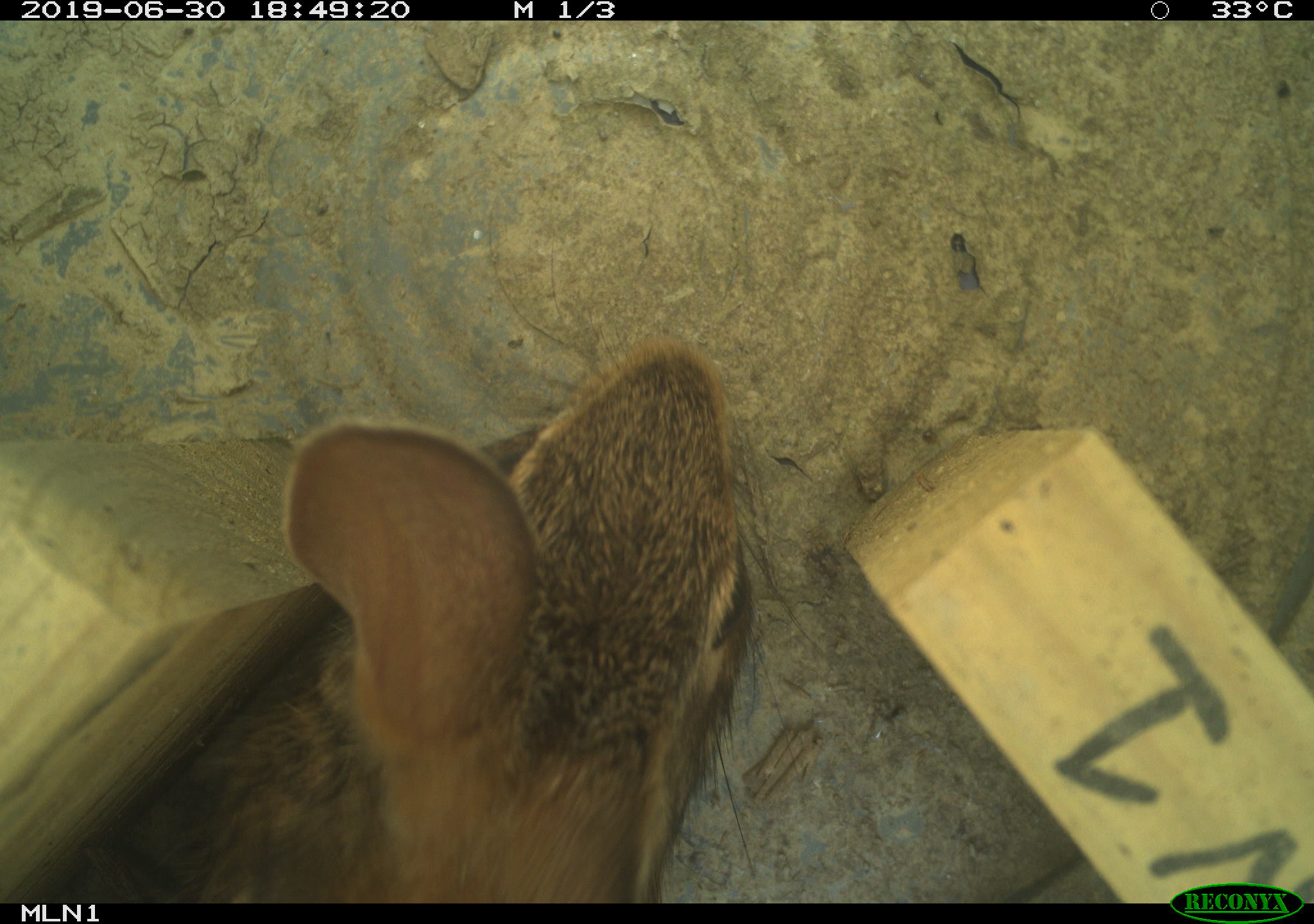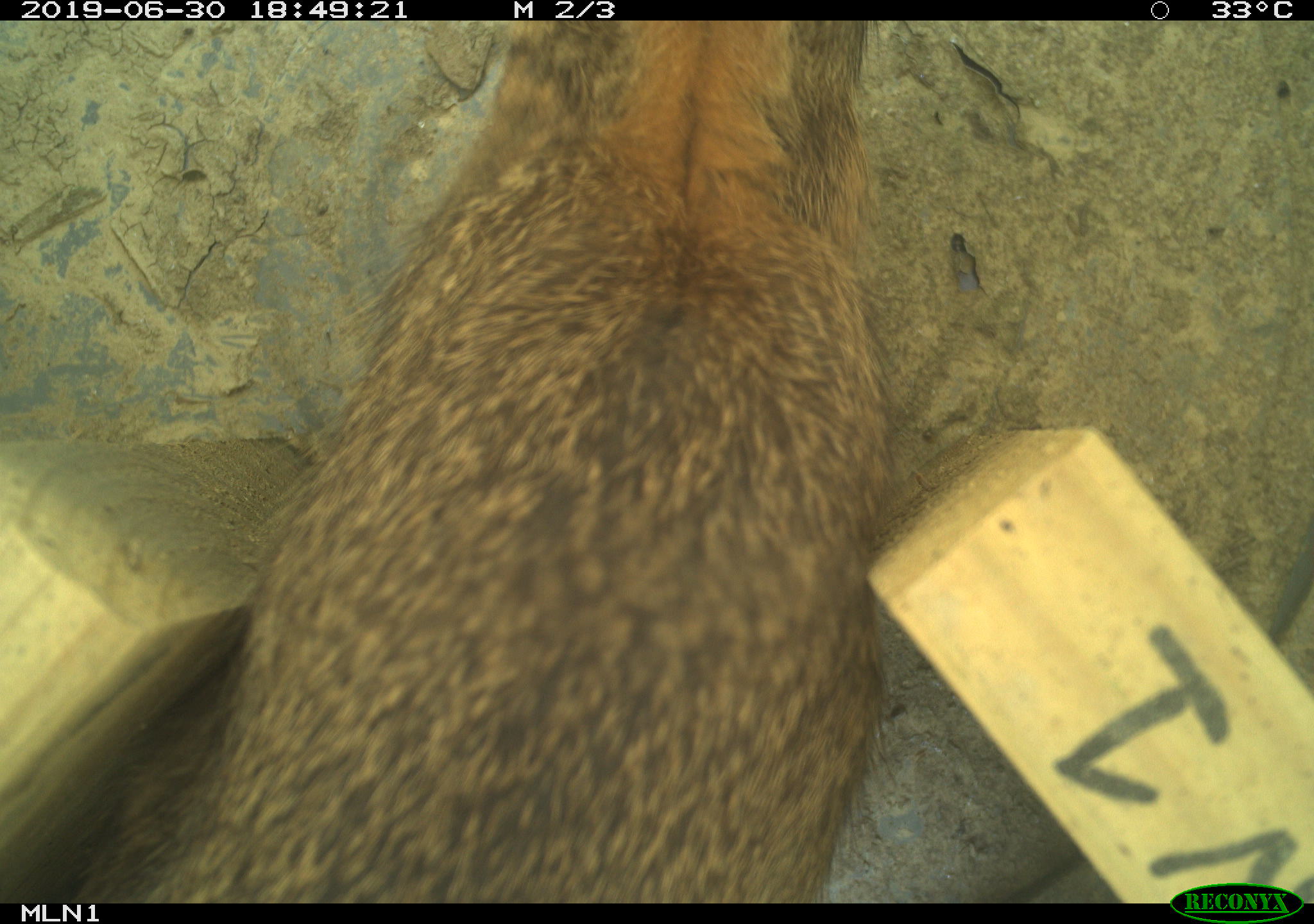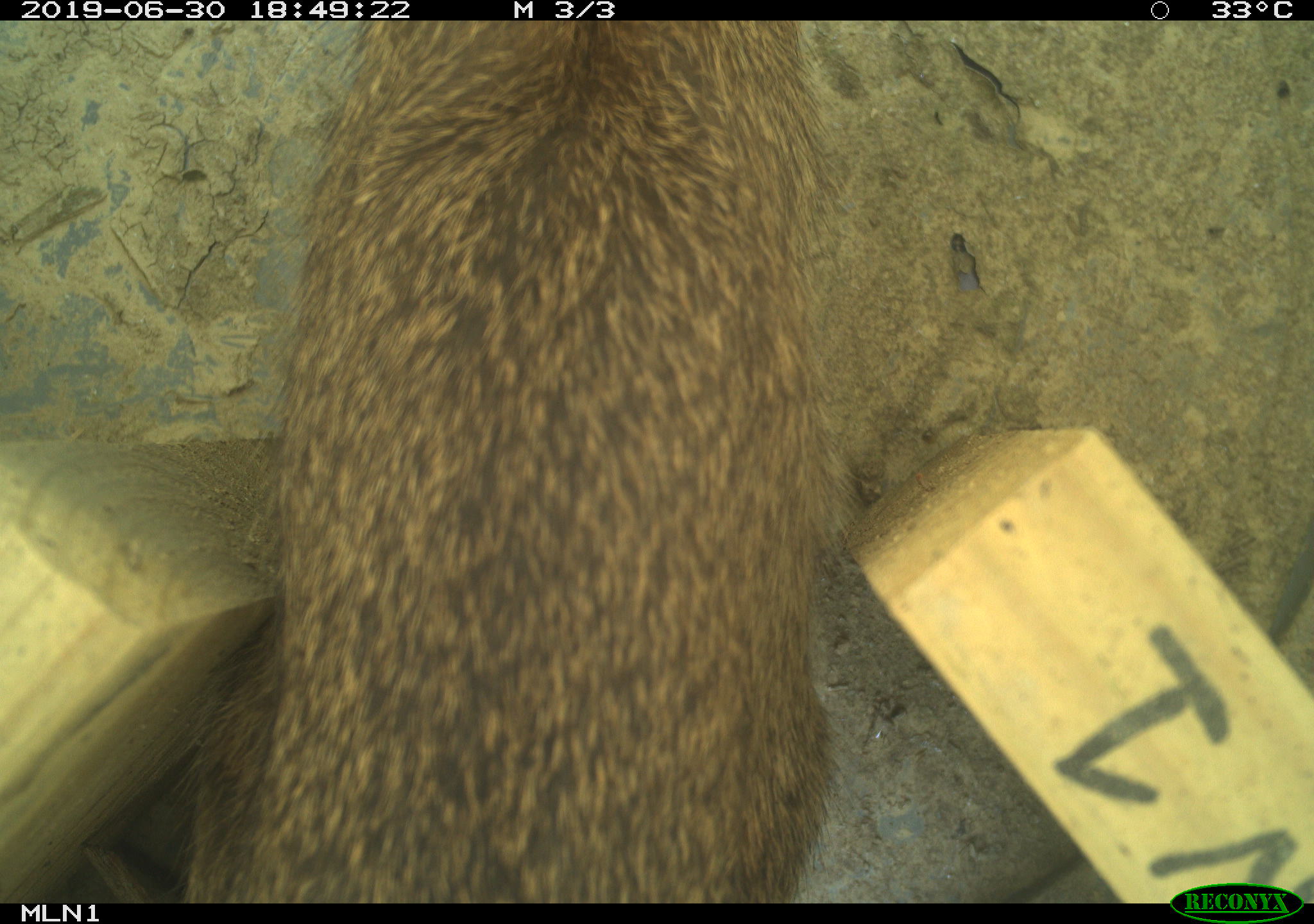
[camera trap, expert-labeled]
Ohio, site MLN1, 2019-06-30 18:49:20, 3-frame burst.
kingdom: Animalia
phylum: Chordata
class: Mammalia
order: Lagomorpha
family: Leporidae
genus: Sylvilagus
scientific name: Sylvilagus floridanus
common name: eastern cottontail